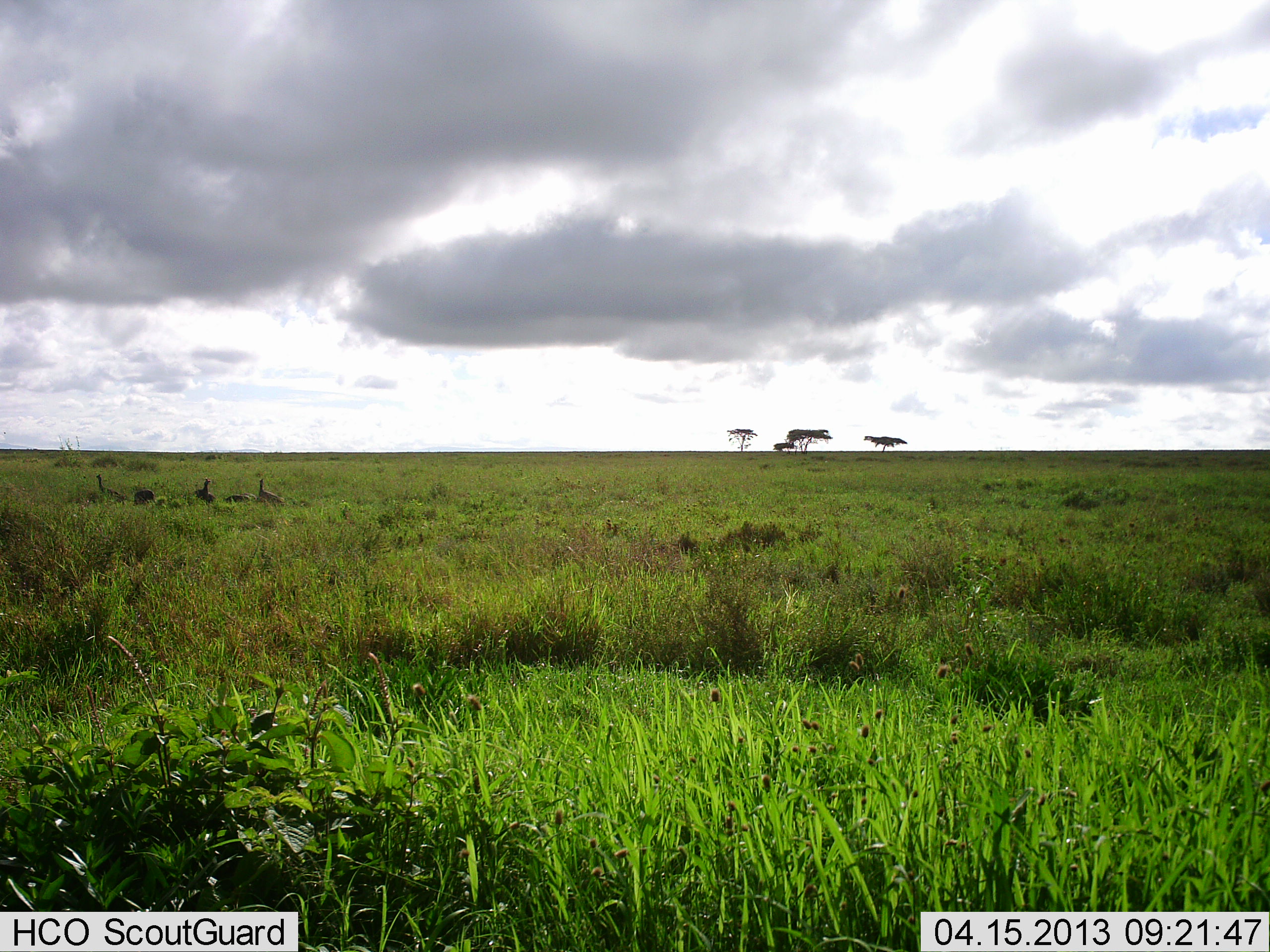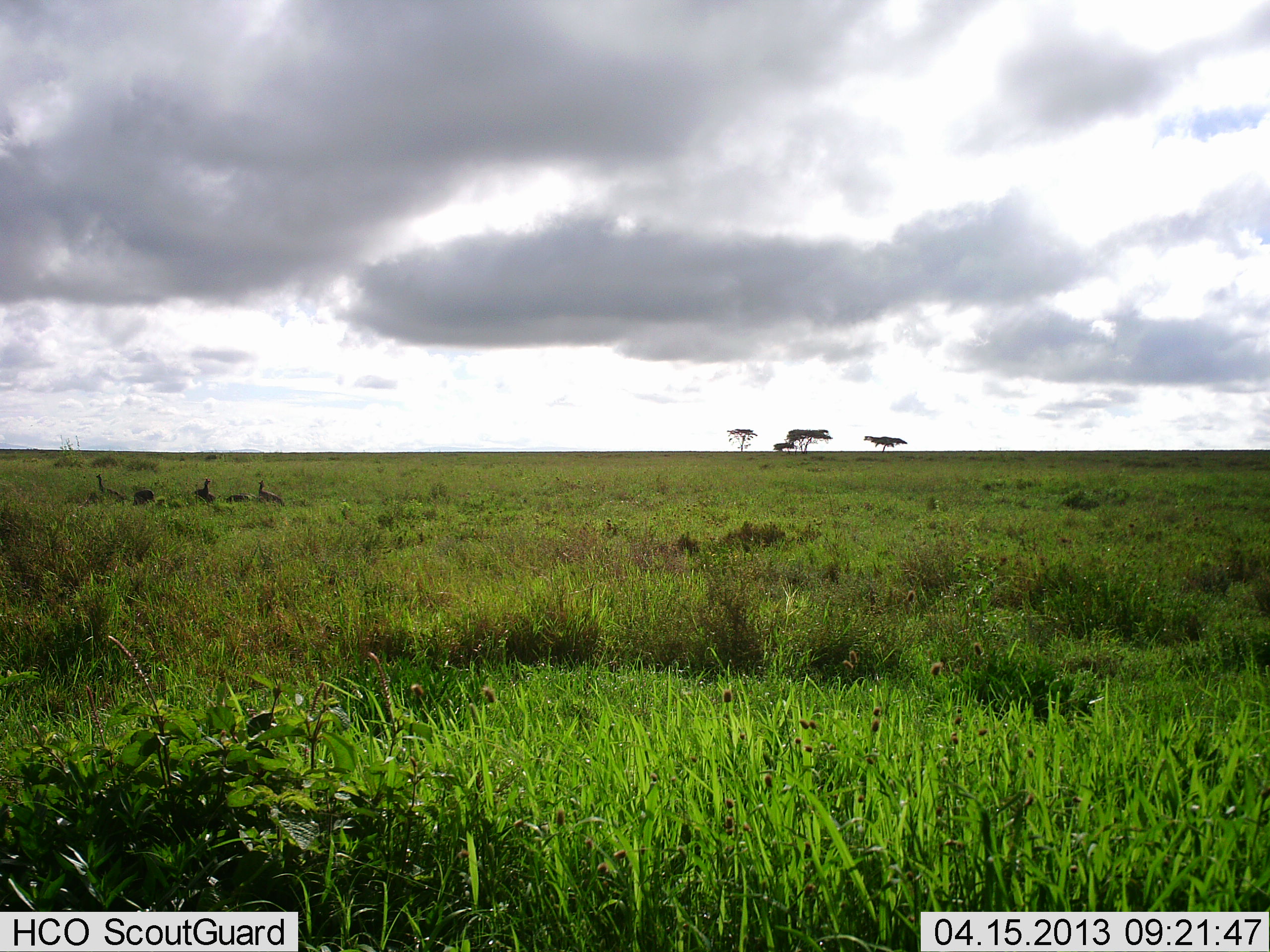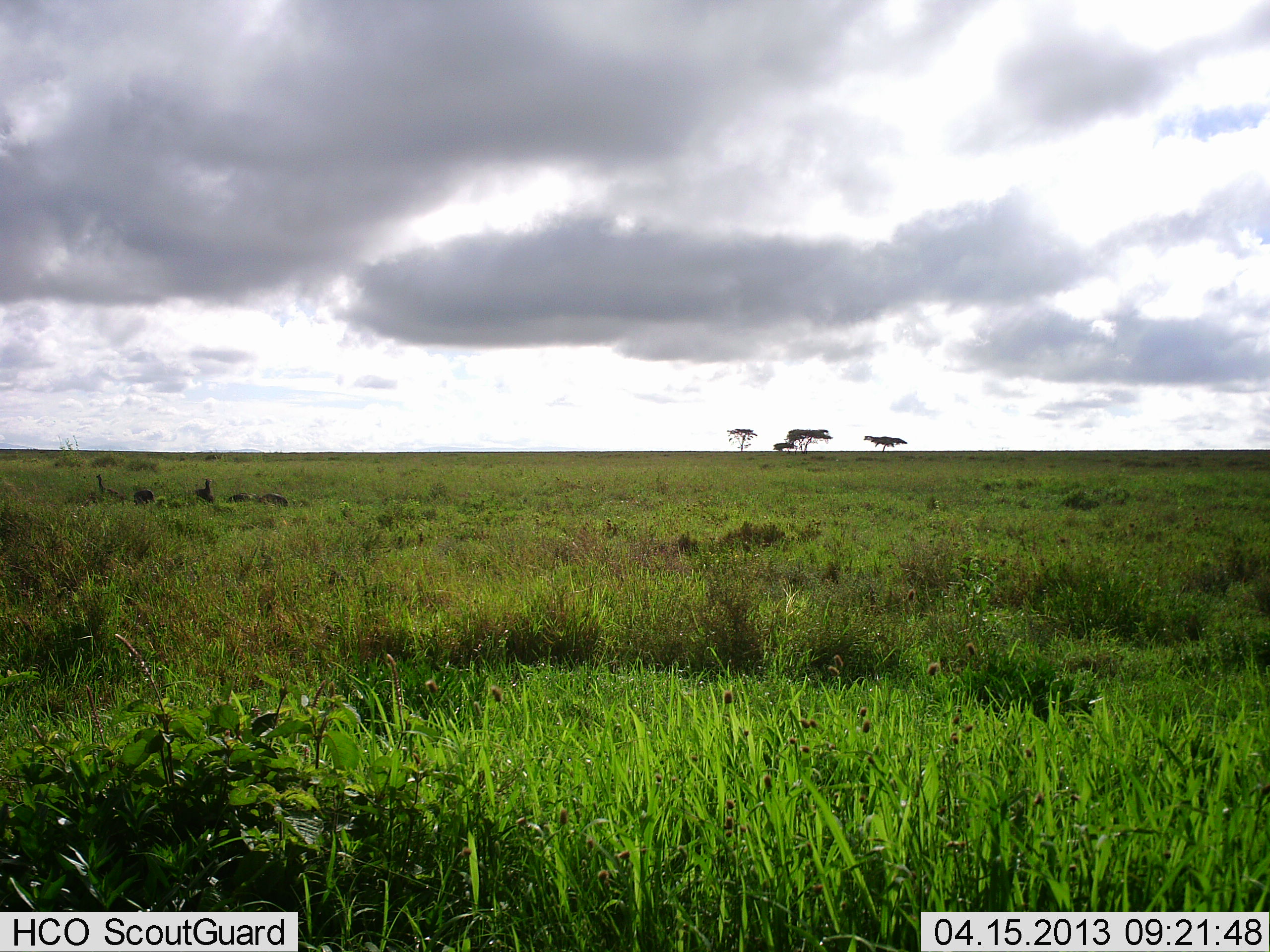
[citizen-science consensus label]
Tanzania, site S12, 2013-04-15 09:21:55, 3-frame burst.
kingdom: Animalia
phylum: Chordata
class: Aves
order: Galliformes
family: Numididae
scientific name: Numididae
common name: guinea fowl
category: guineafowl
Guineafowl (guinea fowl) (Numididae), count 5. Behavior (volunteer vote fractions): standing 76%, resting 19%, moving 24%, interacting 0%. Young present (vote fraction): 0%. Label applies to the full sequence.